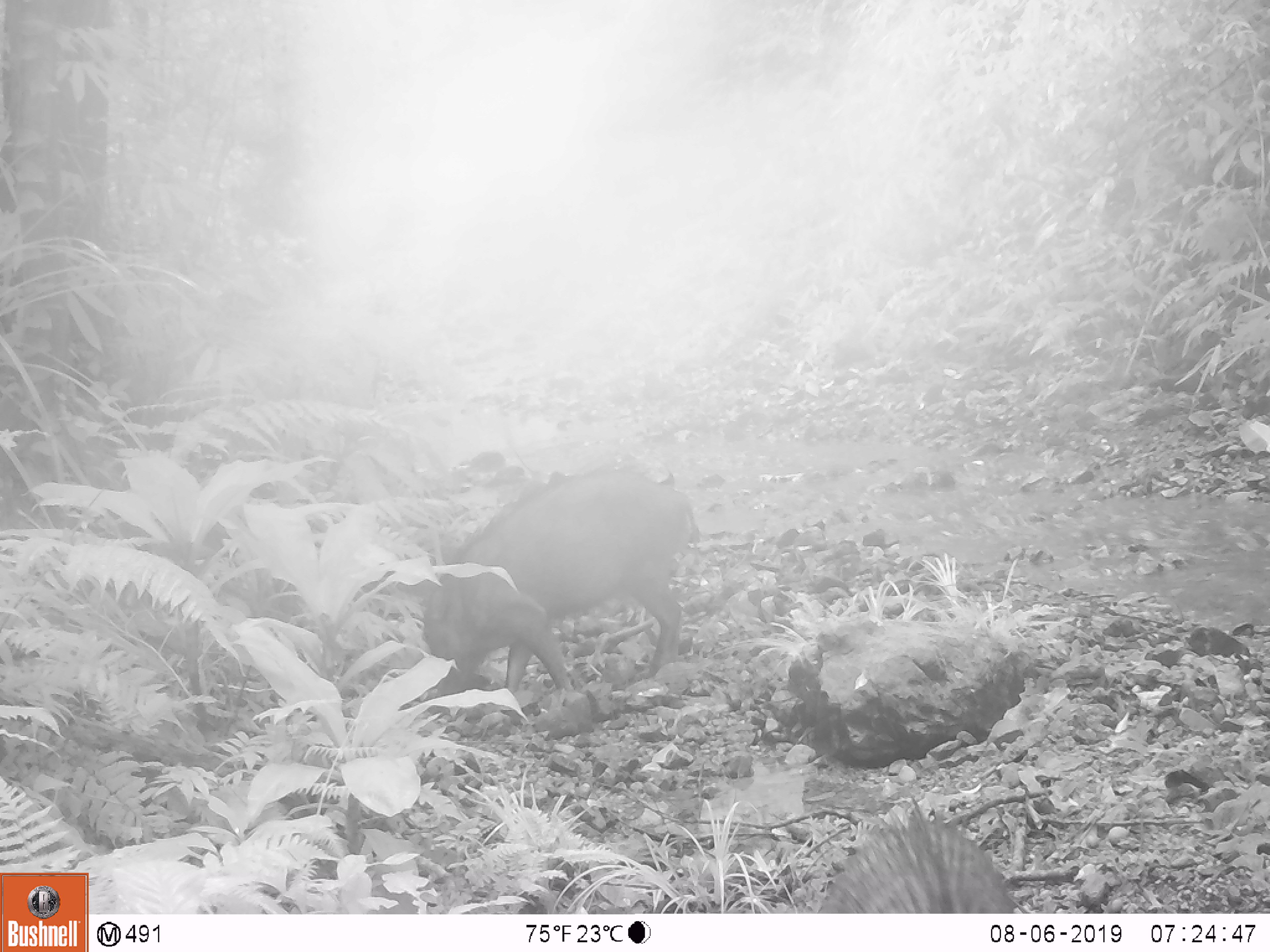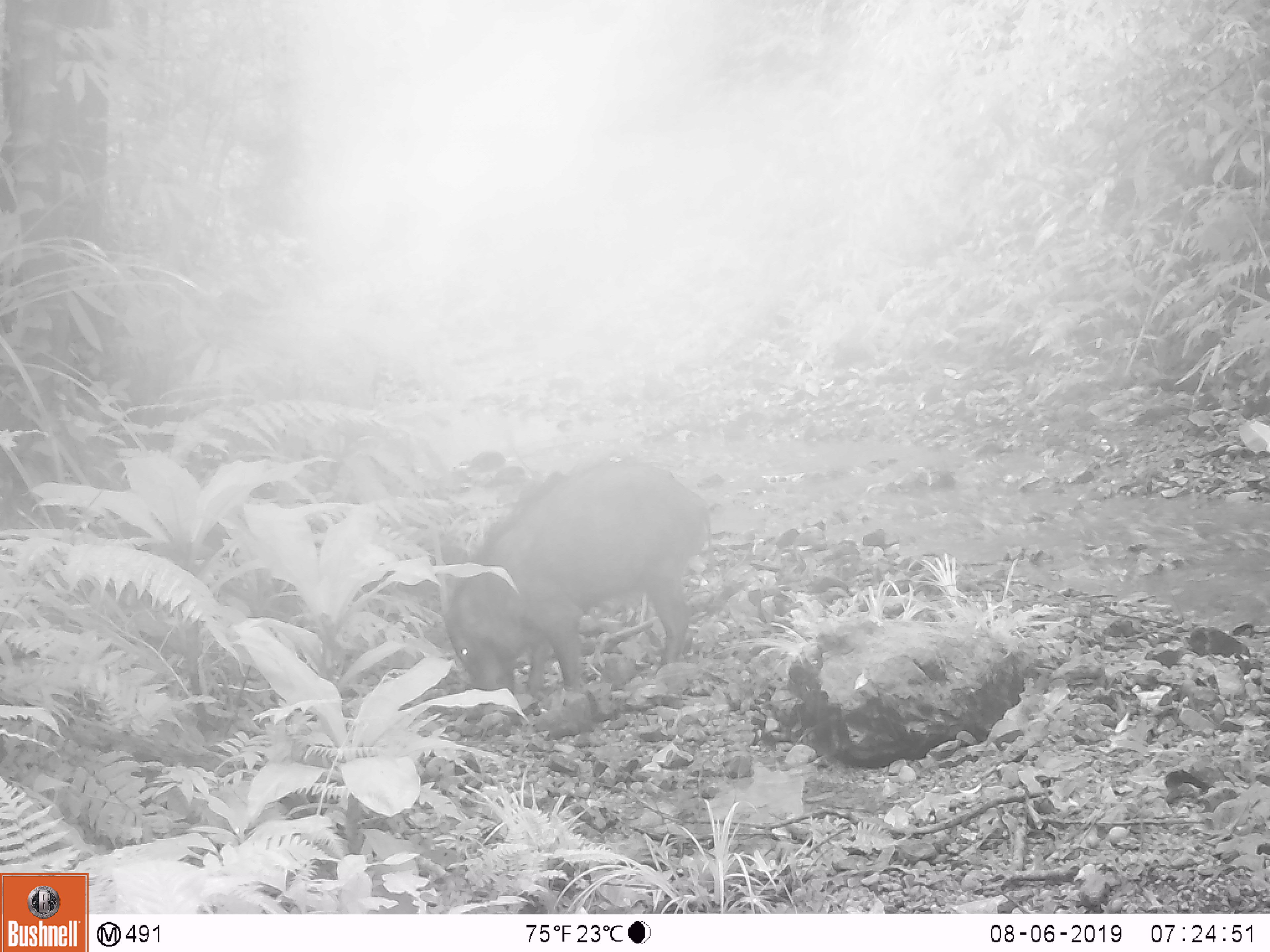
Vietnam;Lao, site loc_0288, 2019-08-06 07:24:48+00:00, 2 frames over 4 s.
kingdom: Animalia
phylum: Chordata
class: Mammalia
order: Artiodactyla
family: Suidae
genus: Sus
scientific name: Sus scrofa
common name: eurasian wild pig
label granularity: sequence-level